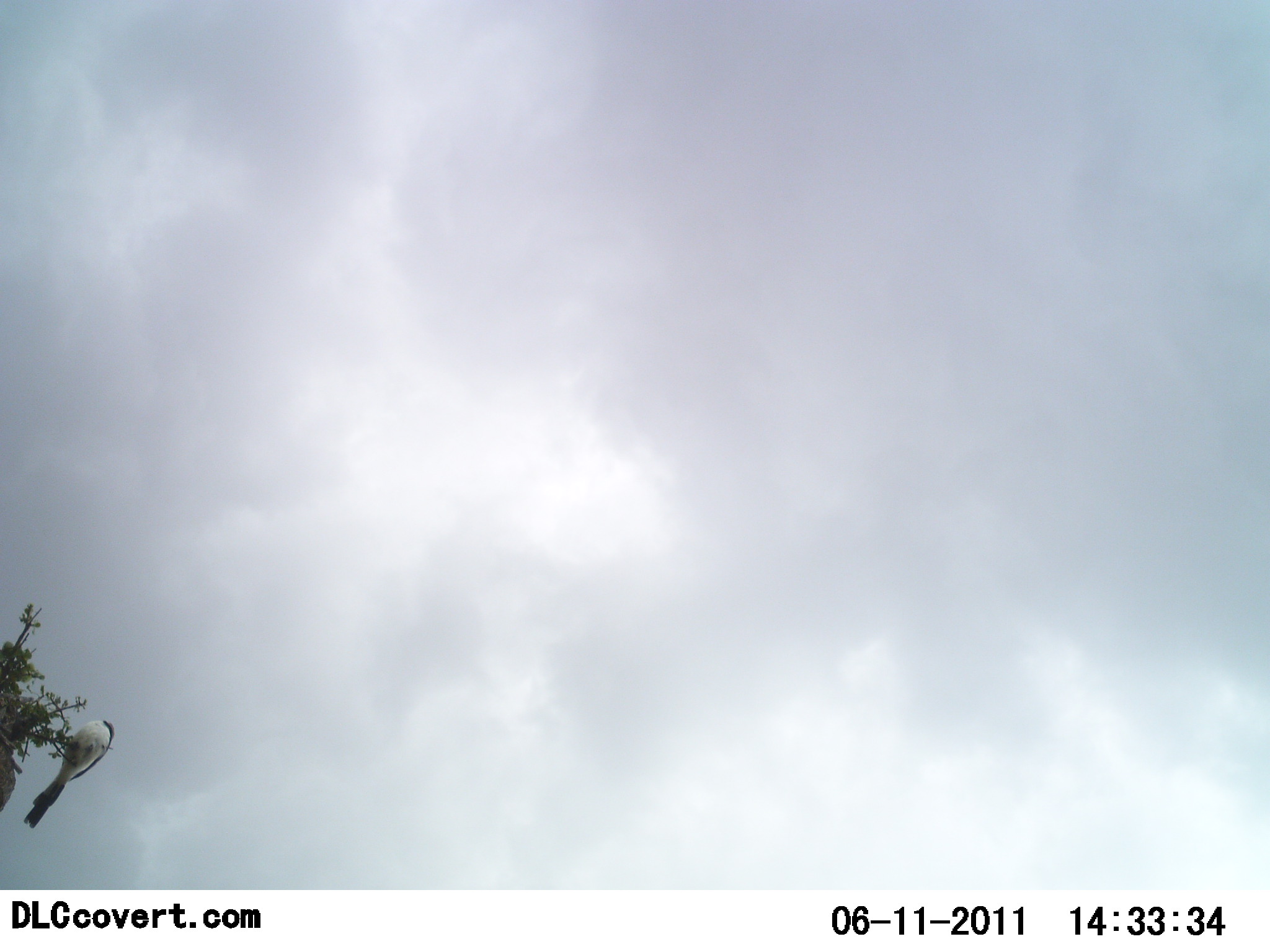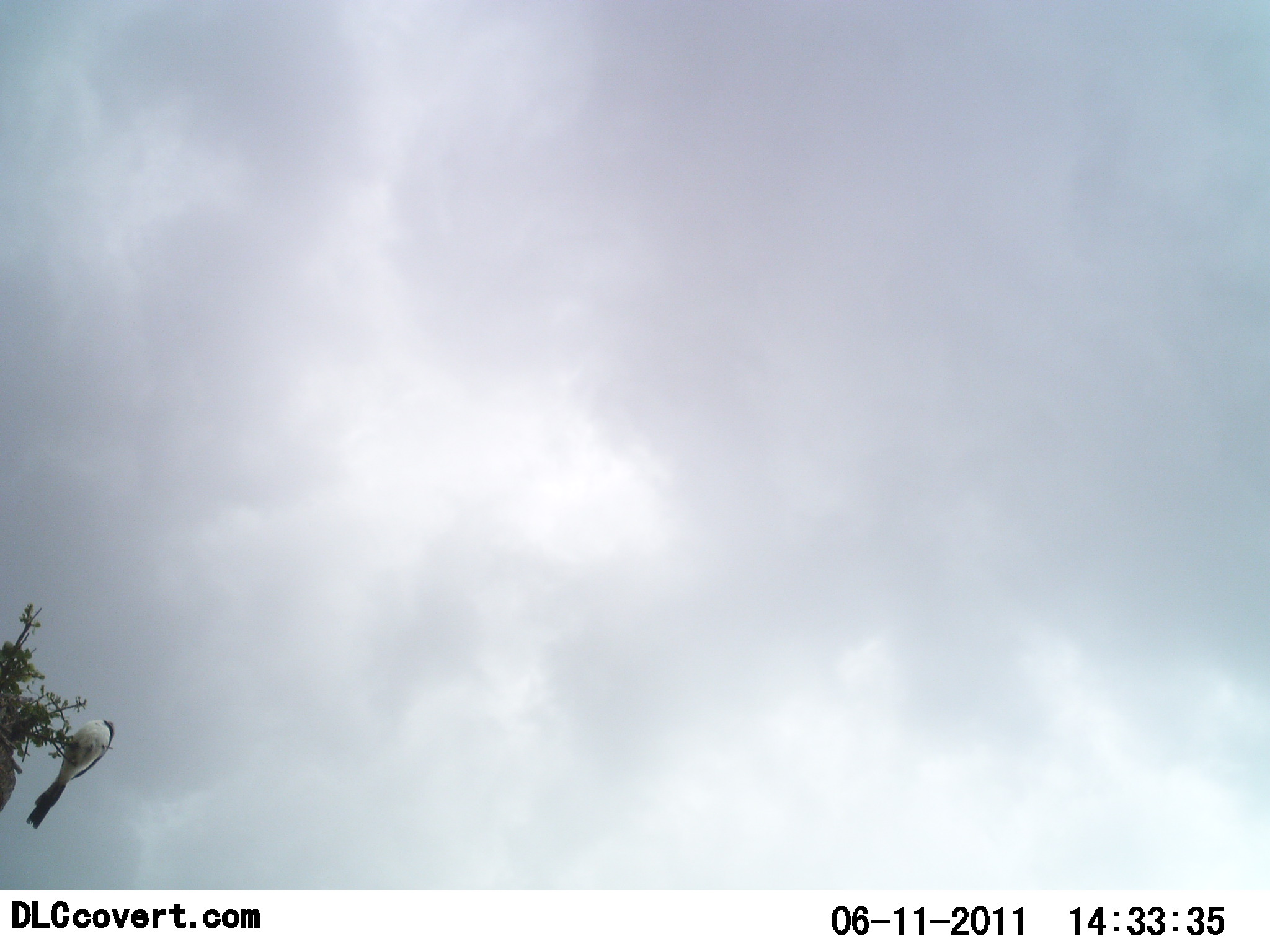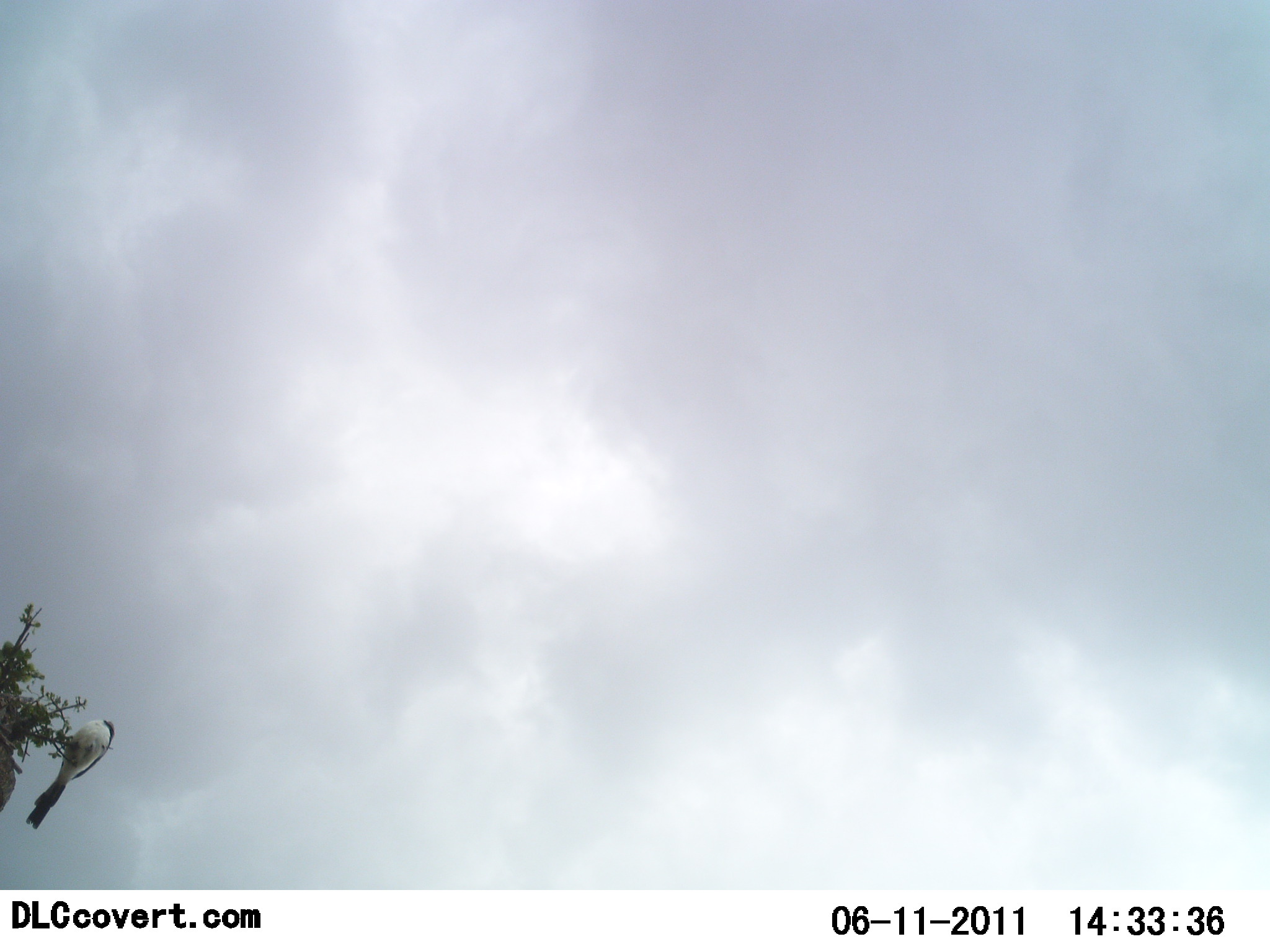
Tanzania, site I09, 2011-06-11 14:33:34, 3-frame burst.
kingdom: Animalia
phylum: Chordata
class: Aves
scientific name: Aves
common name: bird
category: otherbird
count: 1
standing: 46%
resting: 54%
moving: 0%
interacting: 0%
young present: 0%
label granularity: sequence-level